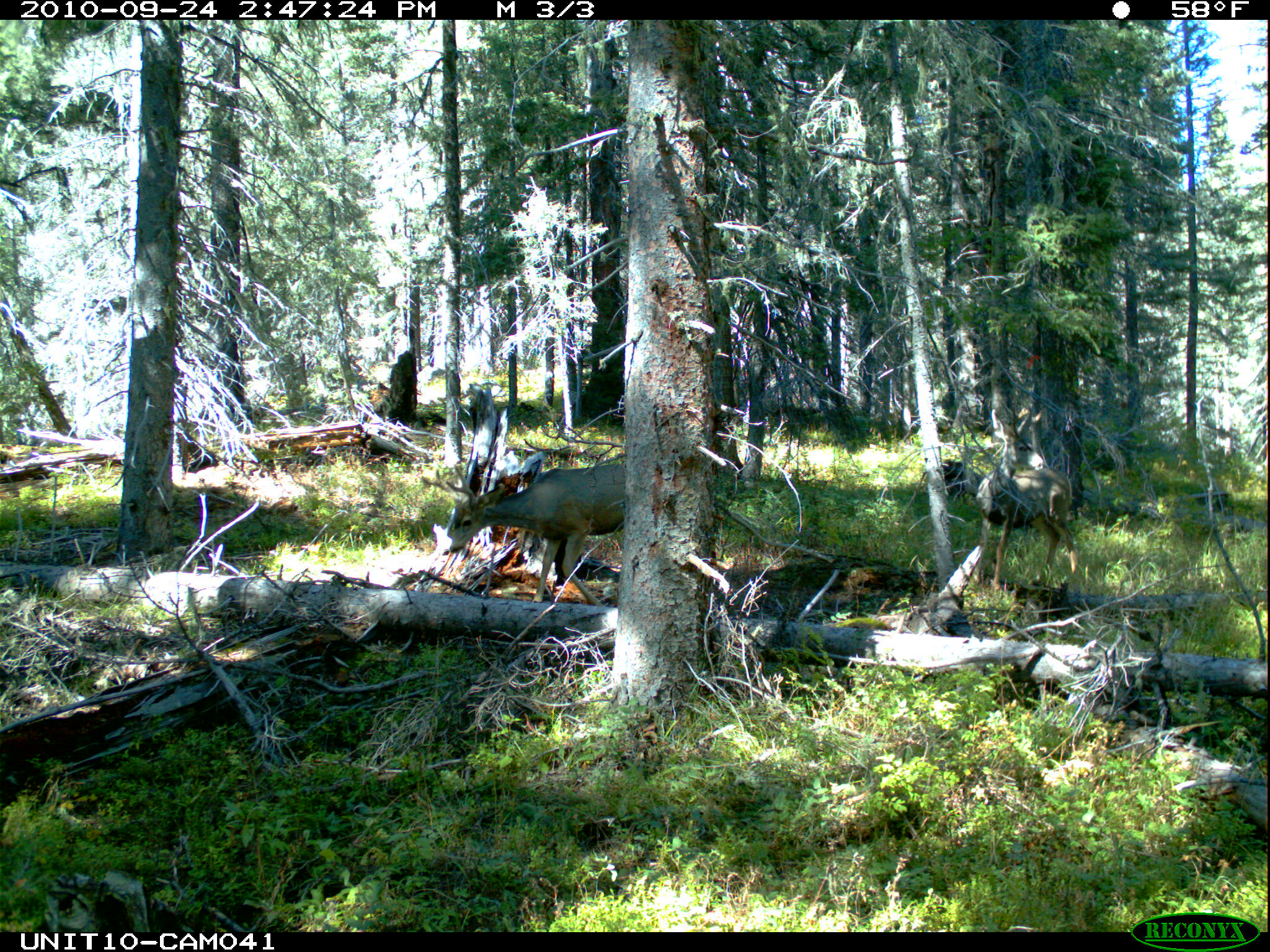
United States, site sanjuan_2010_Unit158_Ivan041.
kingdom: Animalia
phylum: Chordata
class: Mammalia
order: Artiodactyla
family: Cervidae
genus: Odocoileus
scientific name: Odocoileus hemionus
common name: mule deer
Odocoileus hemionus (mule deer).